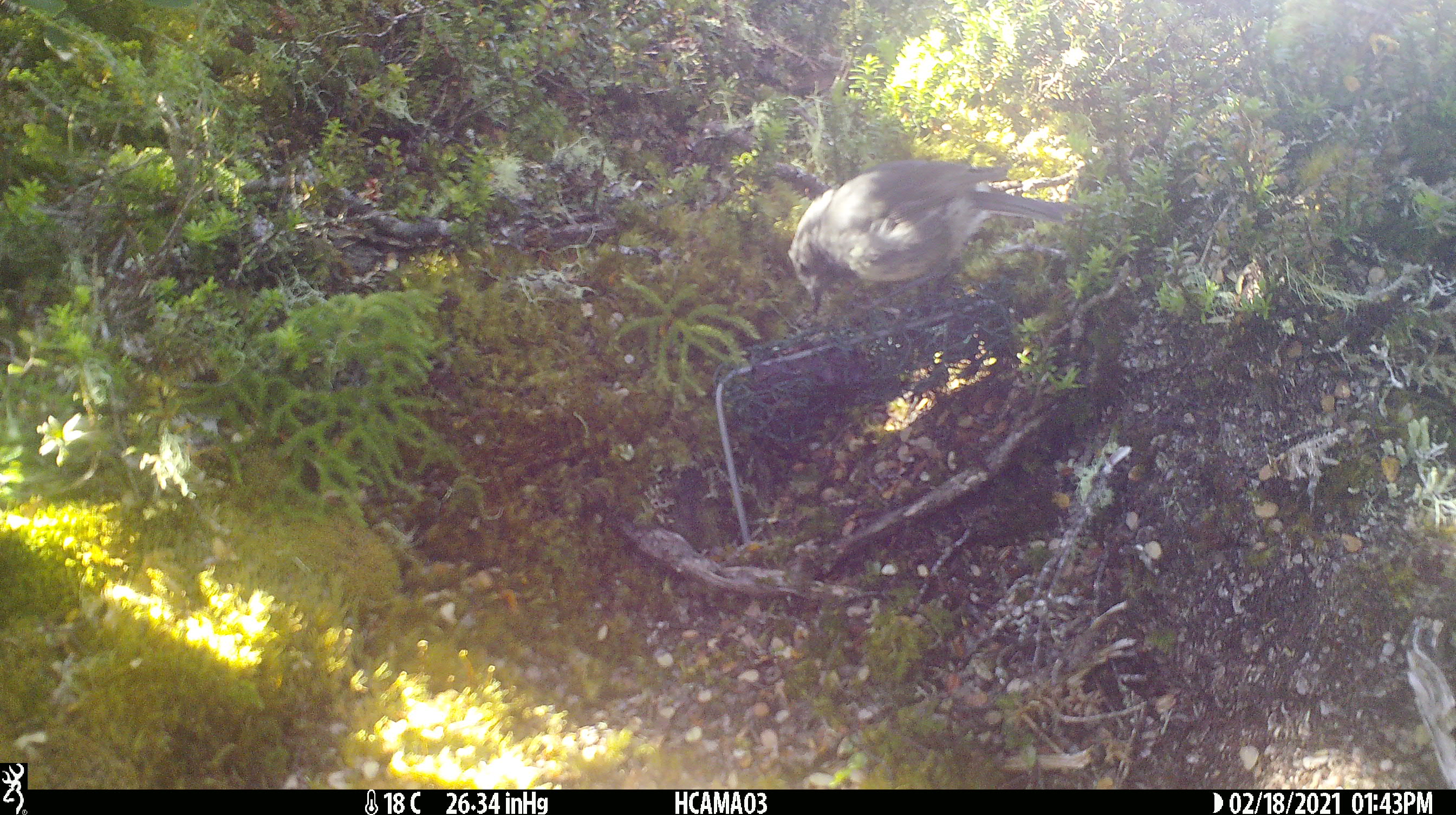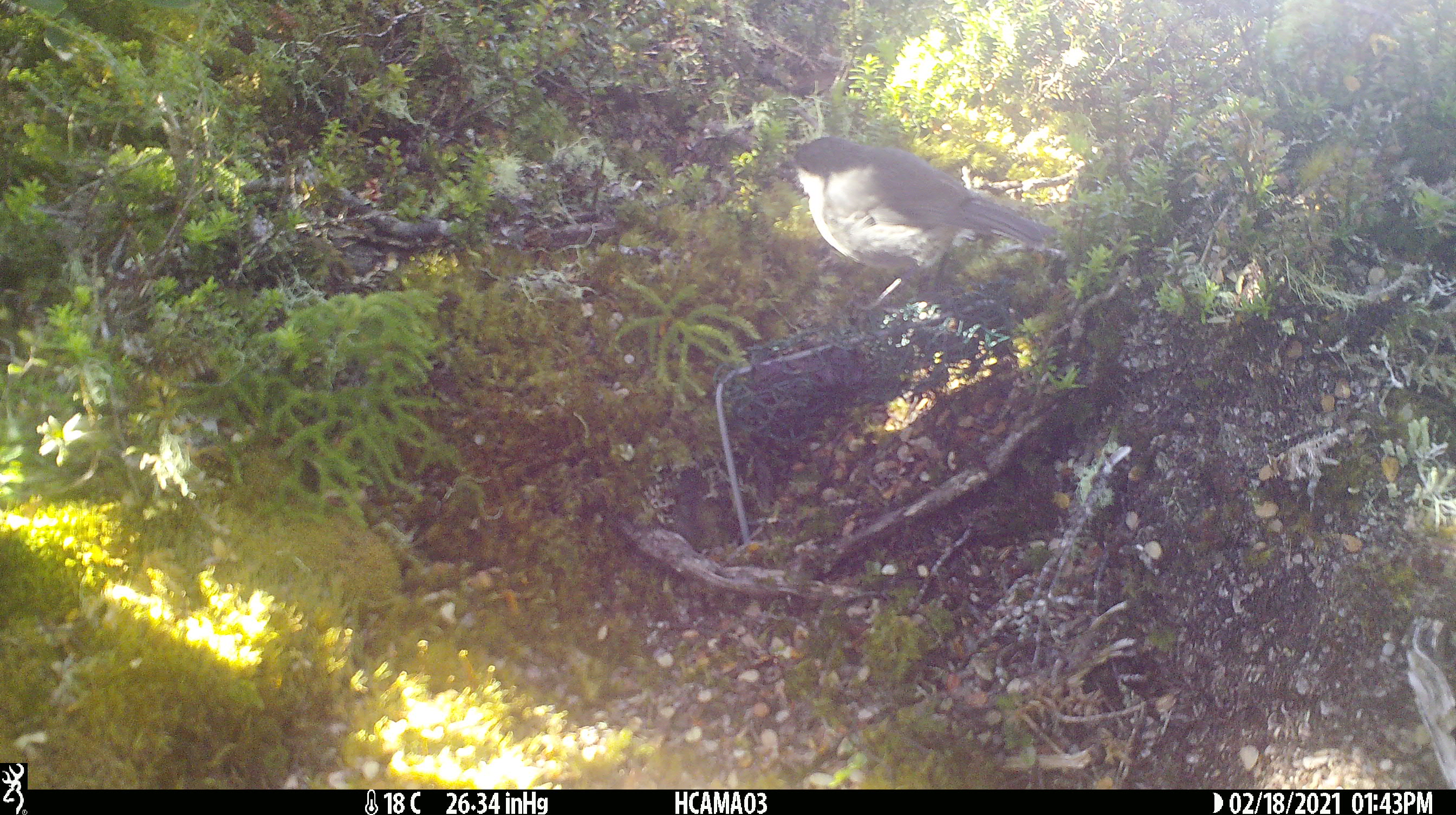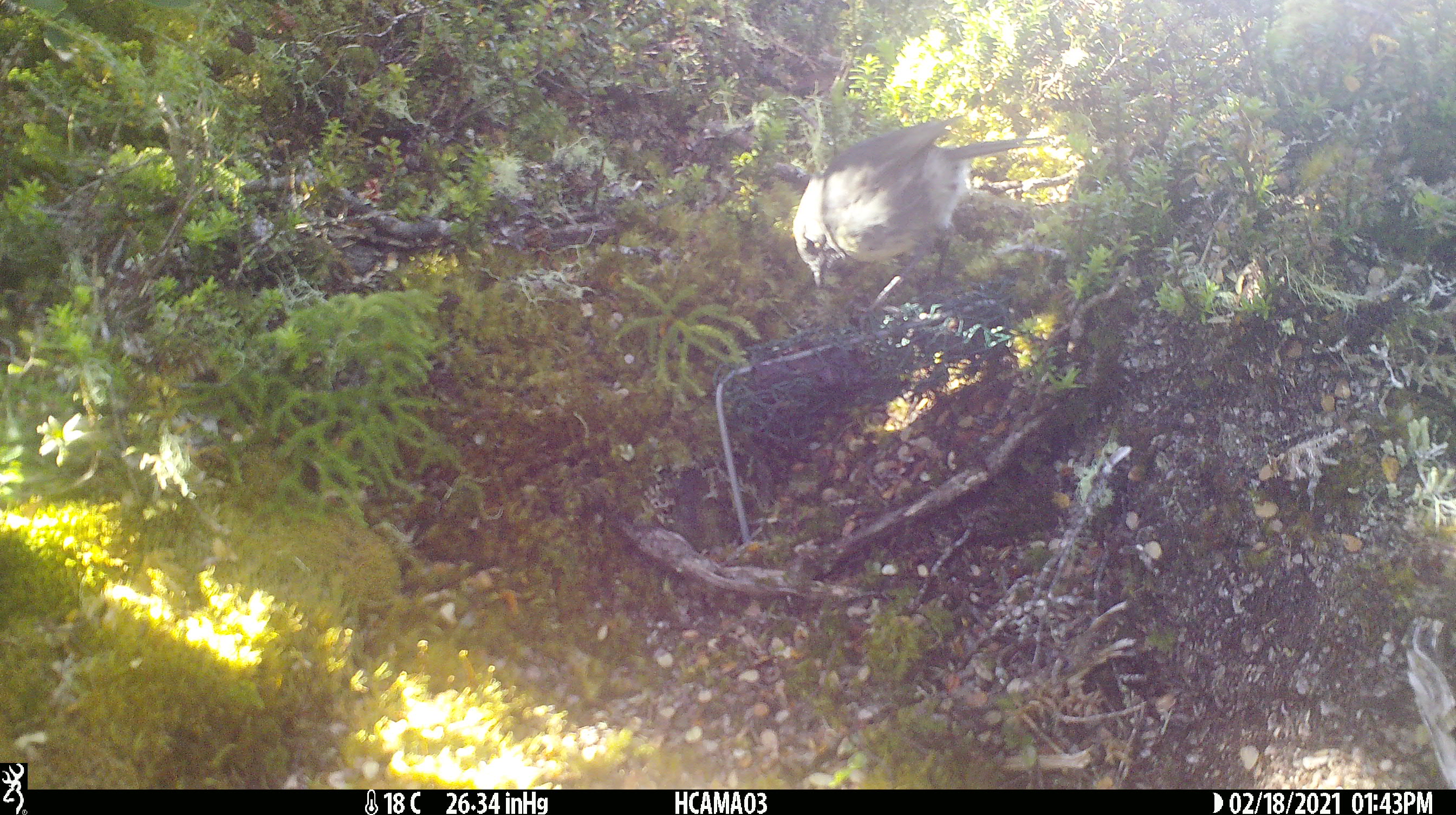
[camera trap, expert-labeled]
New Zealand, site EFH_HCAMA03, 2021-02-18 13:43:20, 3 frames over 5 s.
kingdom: Animalia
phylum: Chordata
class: Aves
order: Passeriformes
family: Petroicidae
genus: Petroica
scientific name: Petroica australis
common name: new zealand robin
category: robin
Robin (new zealand robin) (Petroica australis).